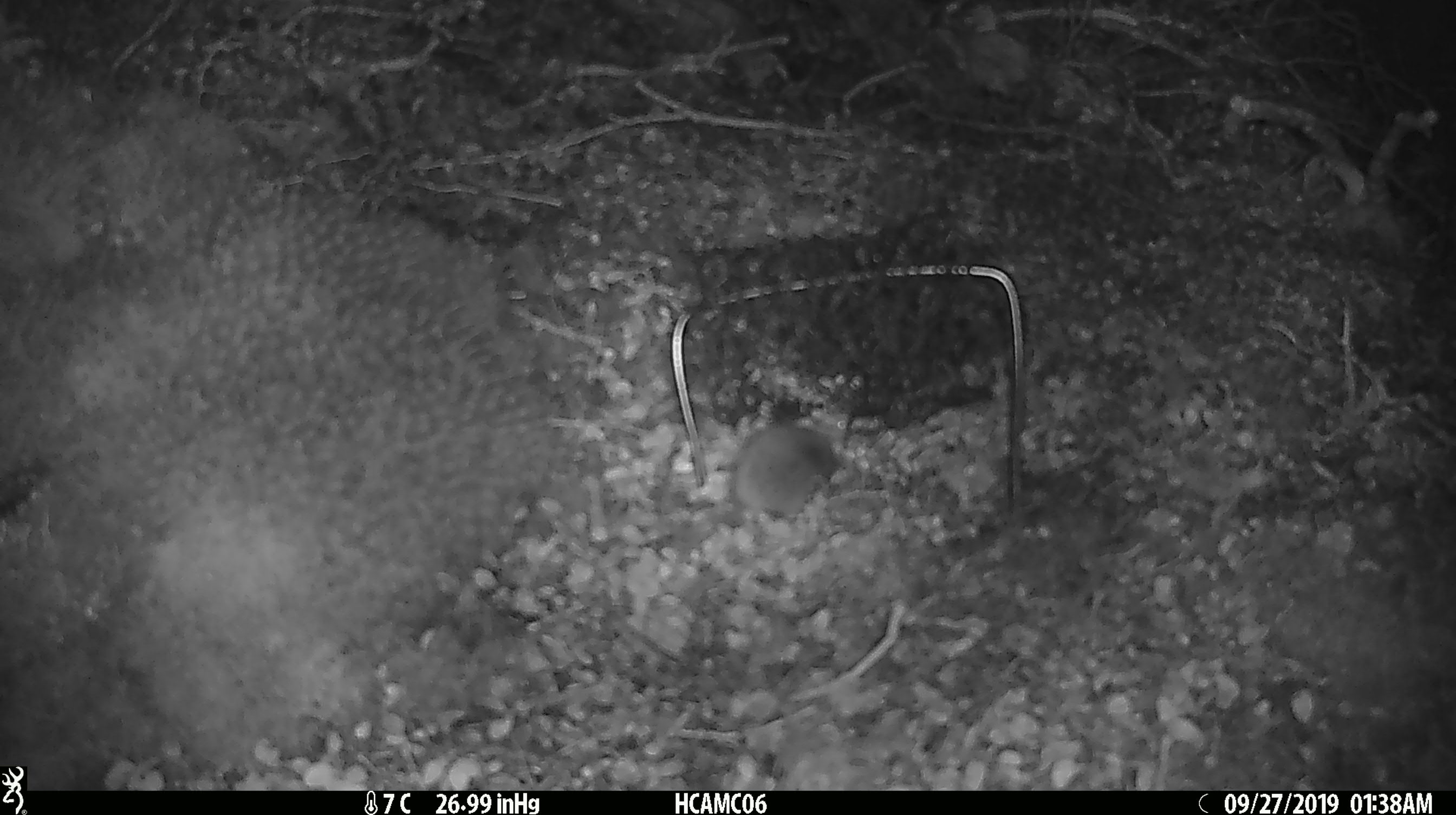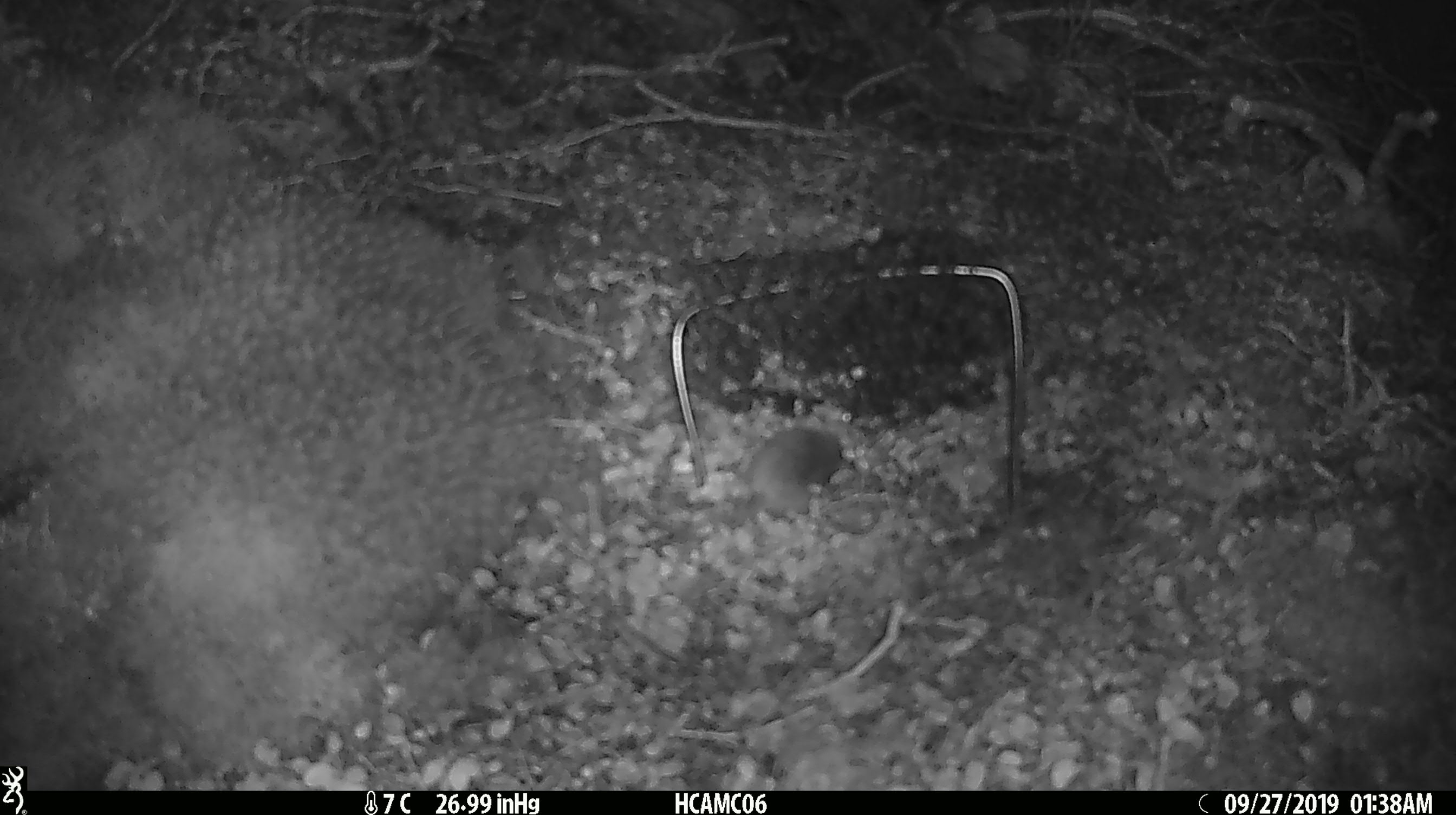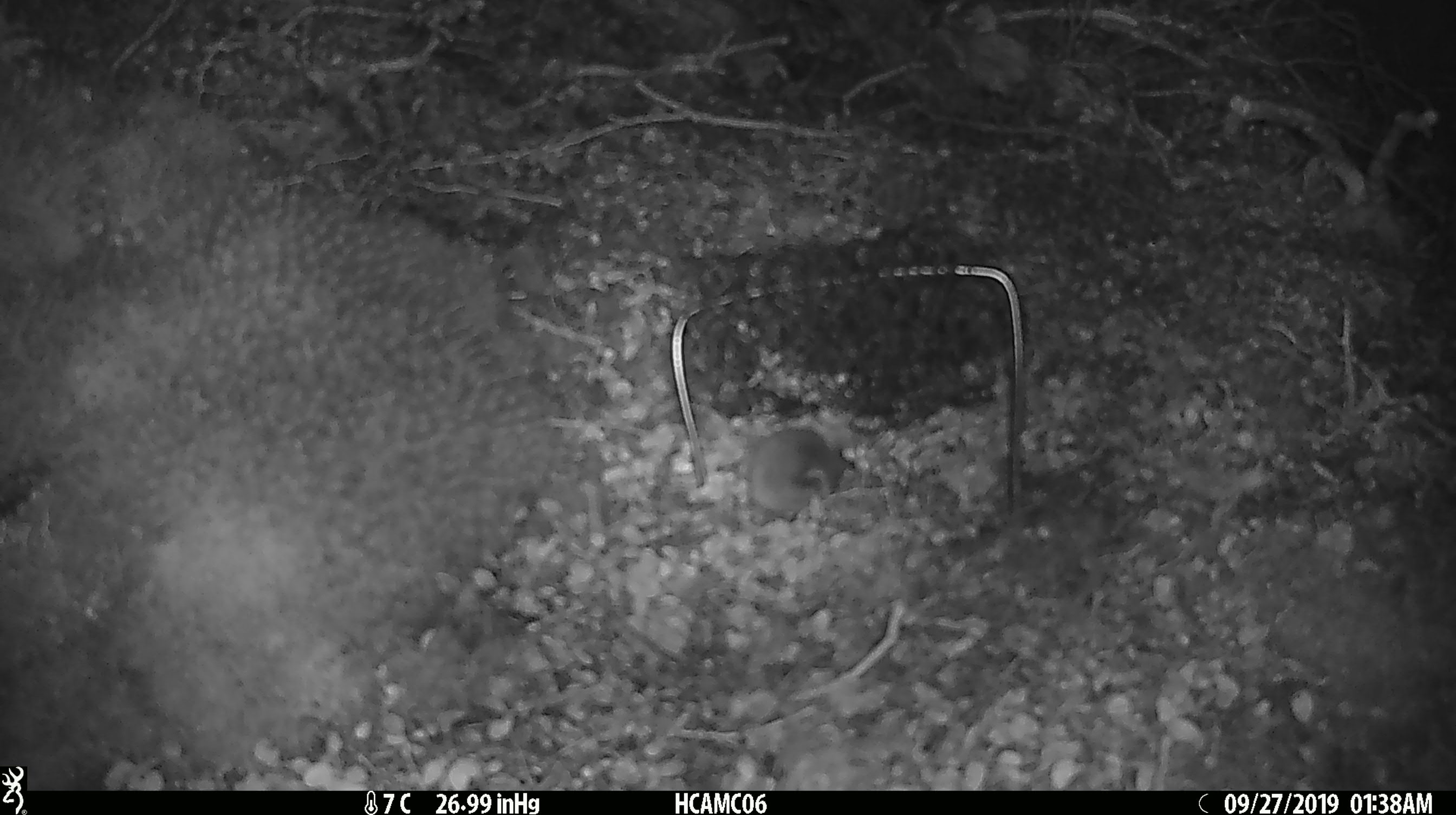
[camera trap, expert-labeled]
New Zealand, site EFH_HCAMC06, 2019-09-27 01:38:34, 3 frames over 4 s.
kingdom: Animalia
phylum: Chordata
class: Mammalia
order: Rodentia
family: Muridae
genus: Mus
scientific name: Mus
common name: mouse